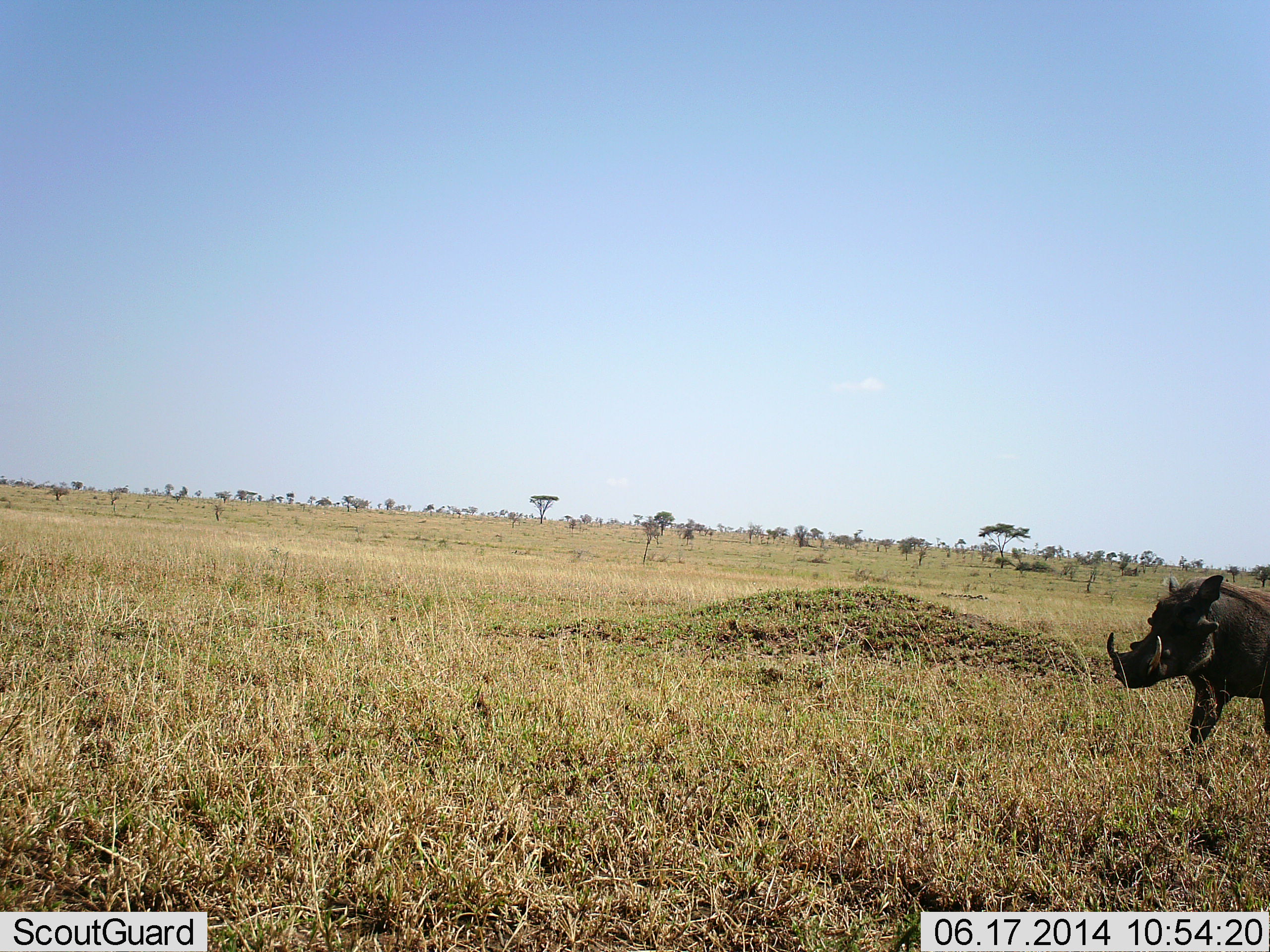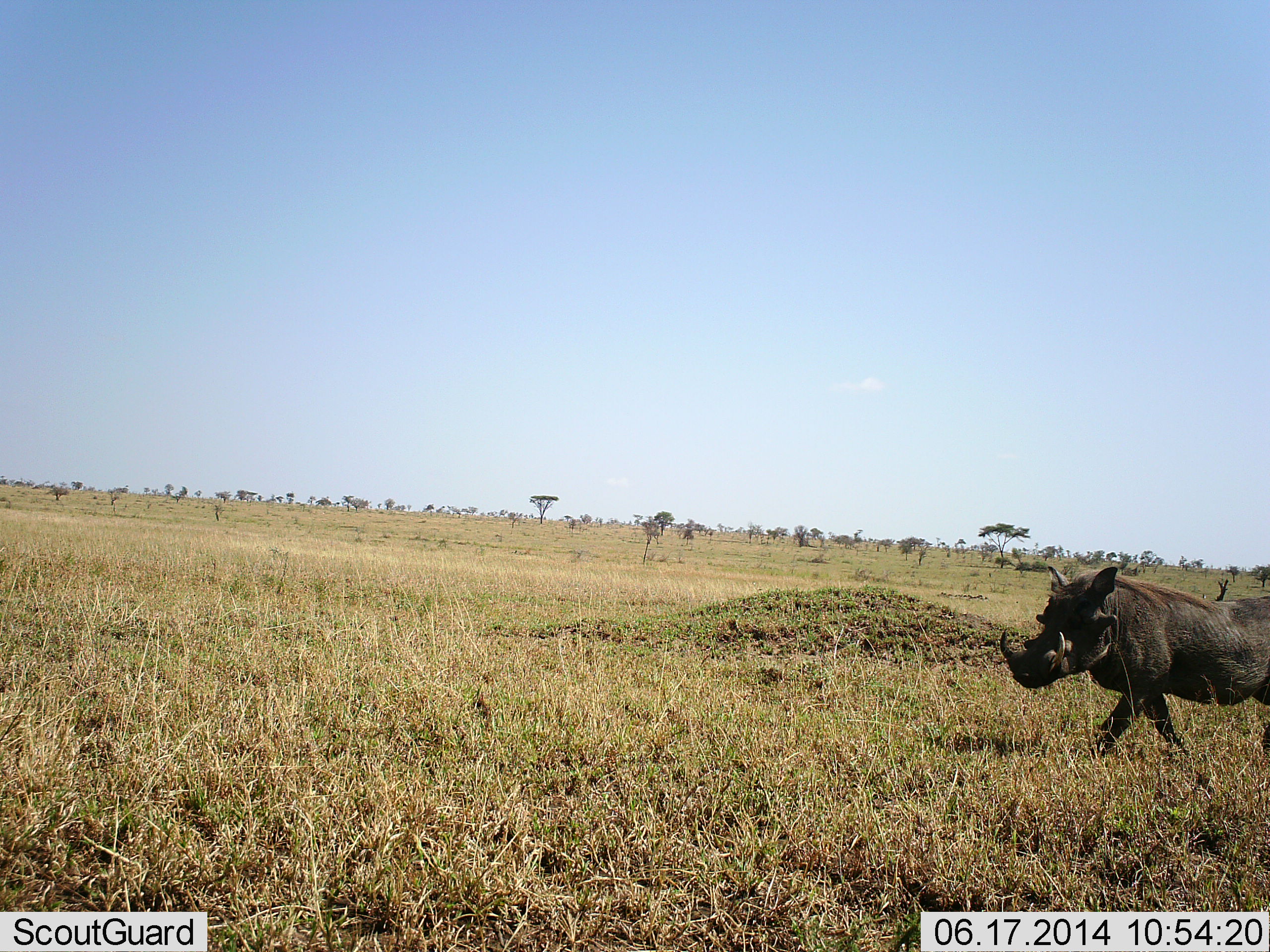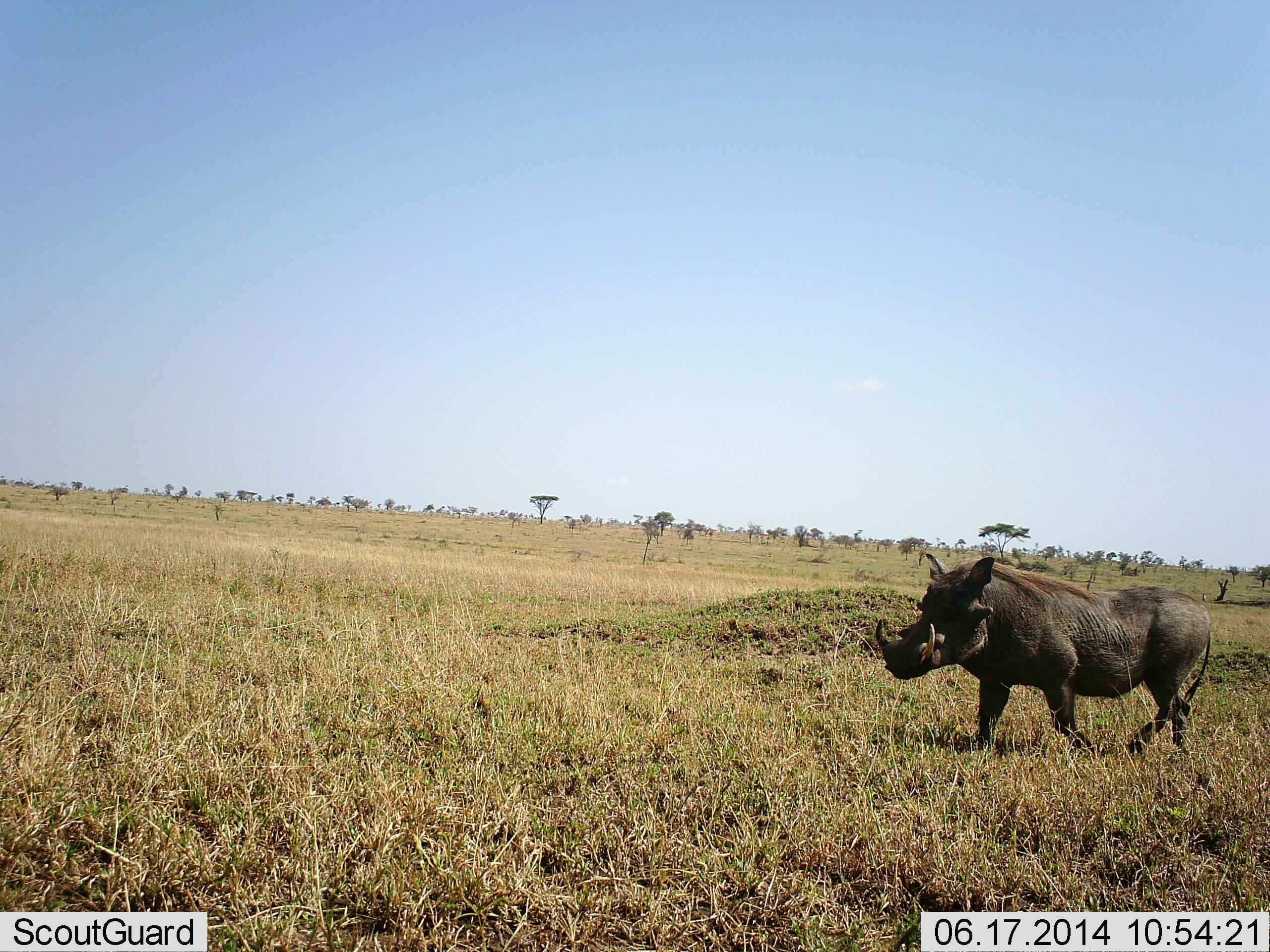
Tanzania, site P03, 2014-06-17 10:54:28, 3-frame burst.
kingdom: Animalia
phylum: Chordata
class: Mammalia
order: Artiodactyla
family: Suidae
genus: Phacochoerus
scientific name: Phacochoerus africanus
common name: warthog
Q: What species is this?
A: Warthog (Phacochoerus africanus).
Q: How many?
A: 1.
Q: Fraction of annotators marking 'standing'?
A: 10%.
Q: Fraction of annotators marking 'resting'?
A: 0%.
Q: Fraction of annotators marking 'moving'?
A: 100%.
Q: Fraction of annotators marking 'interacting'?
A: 0%.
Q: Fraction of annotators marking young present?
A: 0%.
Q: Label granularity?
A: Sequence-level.